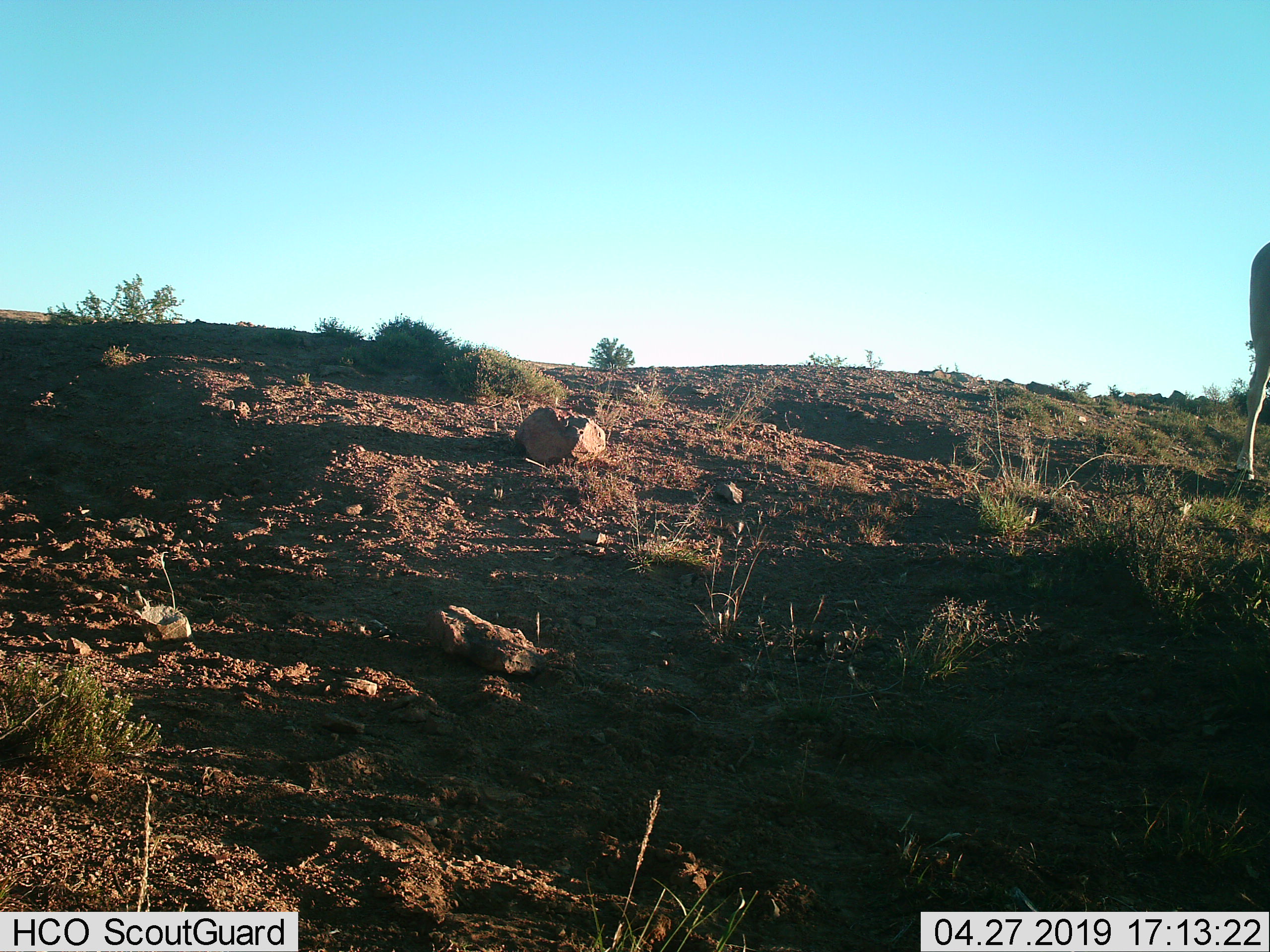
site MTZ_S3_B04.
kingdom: Animalia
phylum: Chordata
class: Mammalia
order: Artiodactyla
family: Bovidae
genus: Tragelaphus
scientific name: Tragelaphus oryx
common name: eland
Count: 1.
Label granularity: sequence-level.